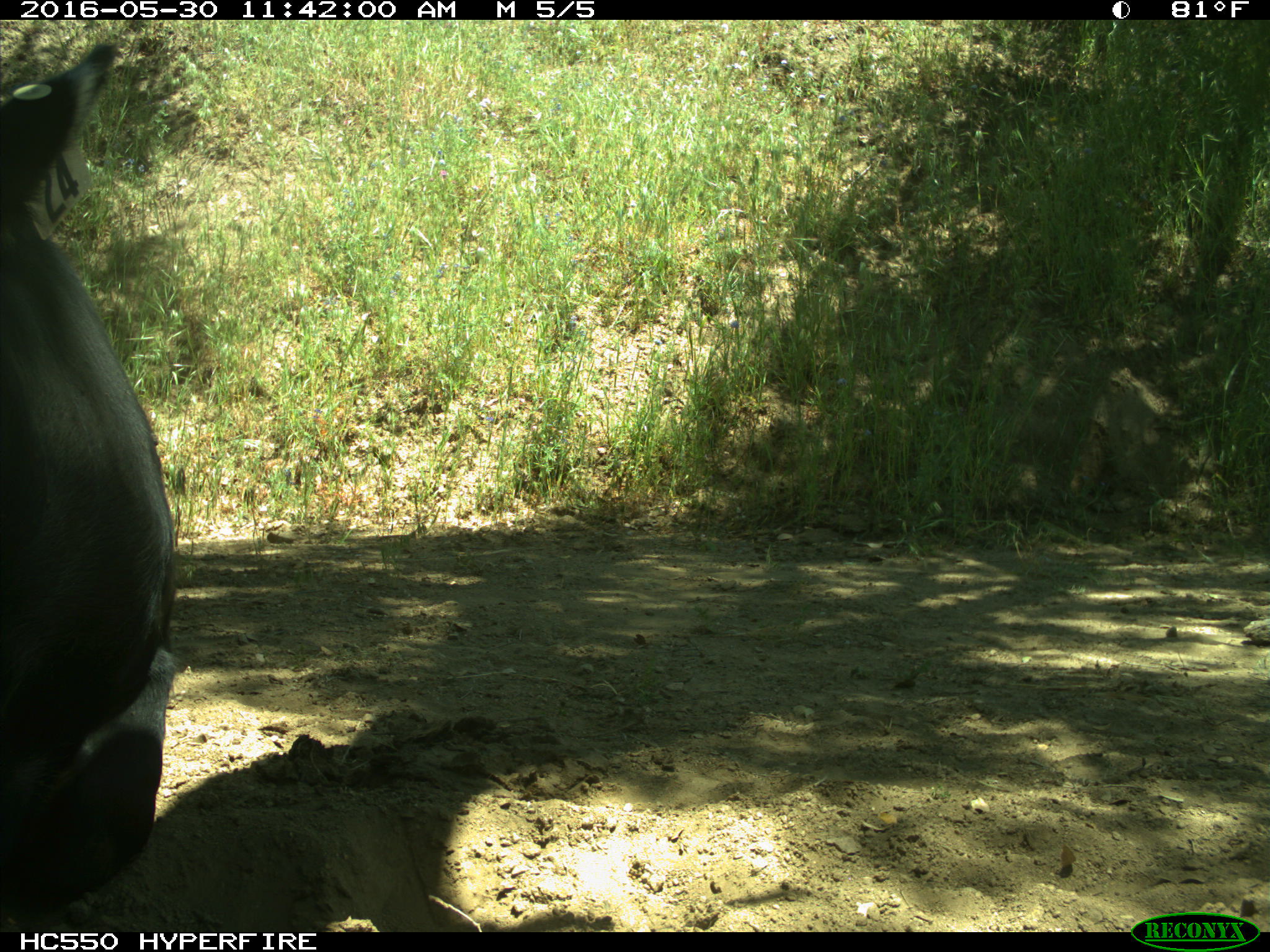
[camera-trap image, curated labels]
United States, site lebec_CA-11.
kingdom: Animalia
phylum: Chordata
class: Mammalia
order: Artiodactyla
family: Bovidae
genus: Bos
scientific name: Bos taurus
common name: domestic cow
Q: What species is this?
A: Bos taurus (domestic cow).